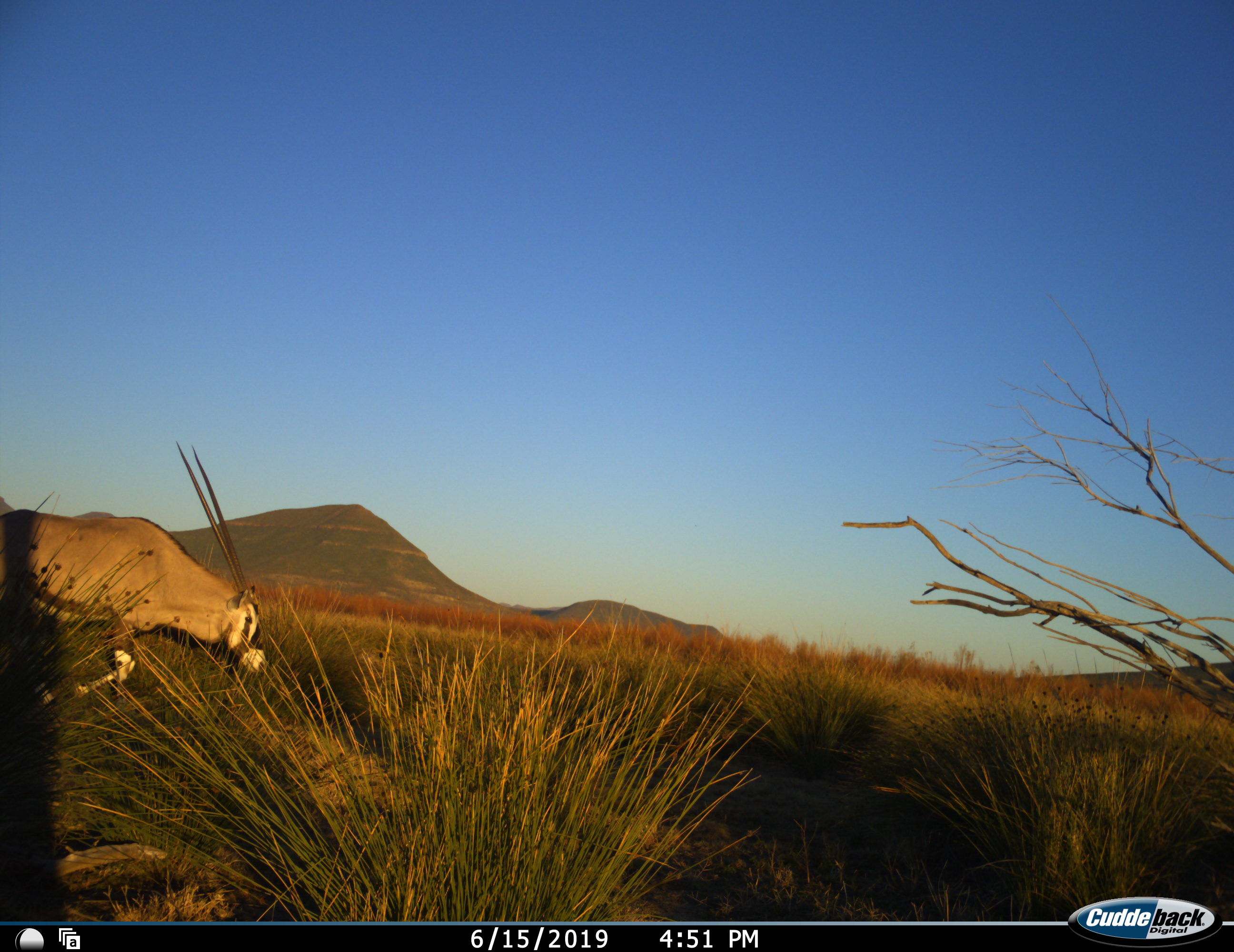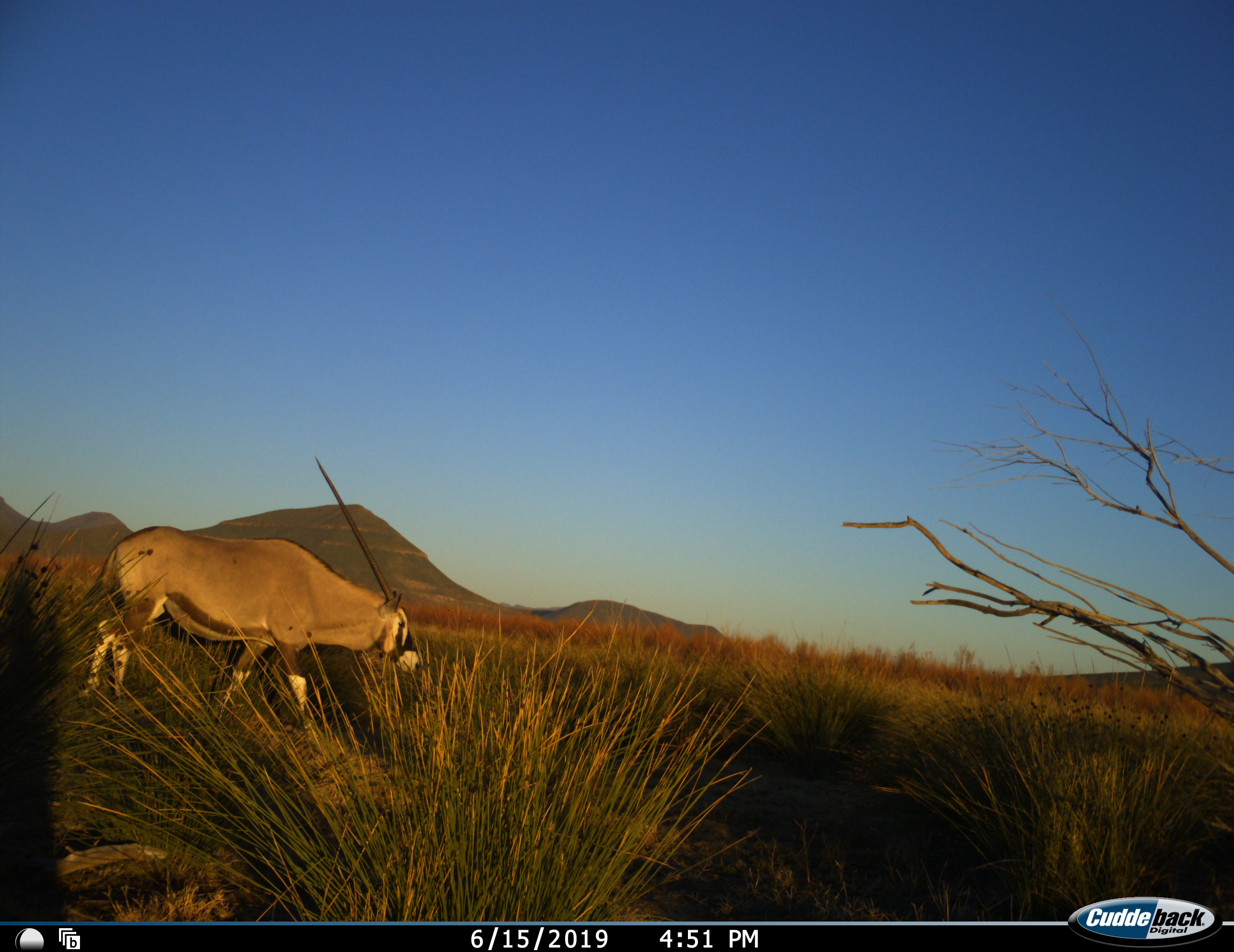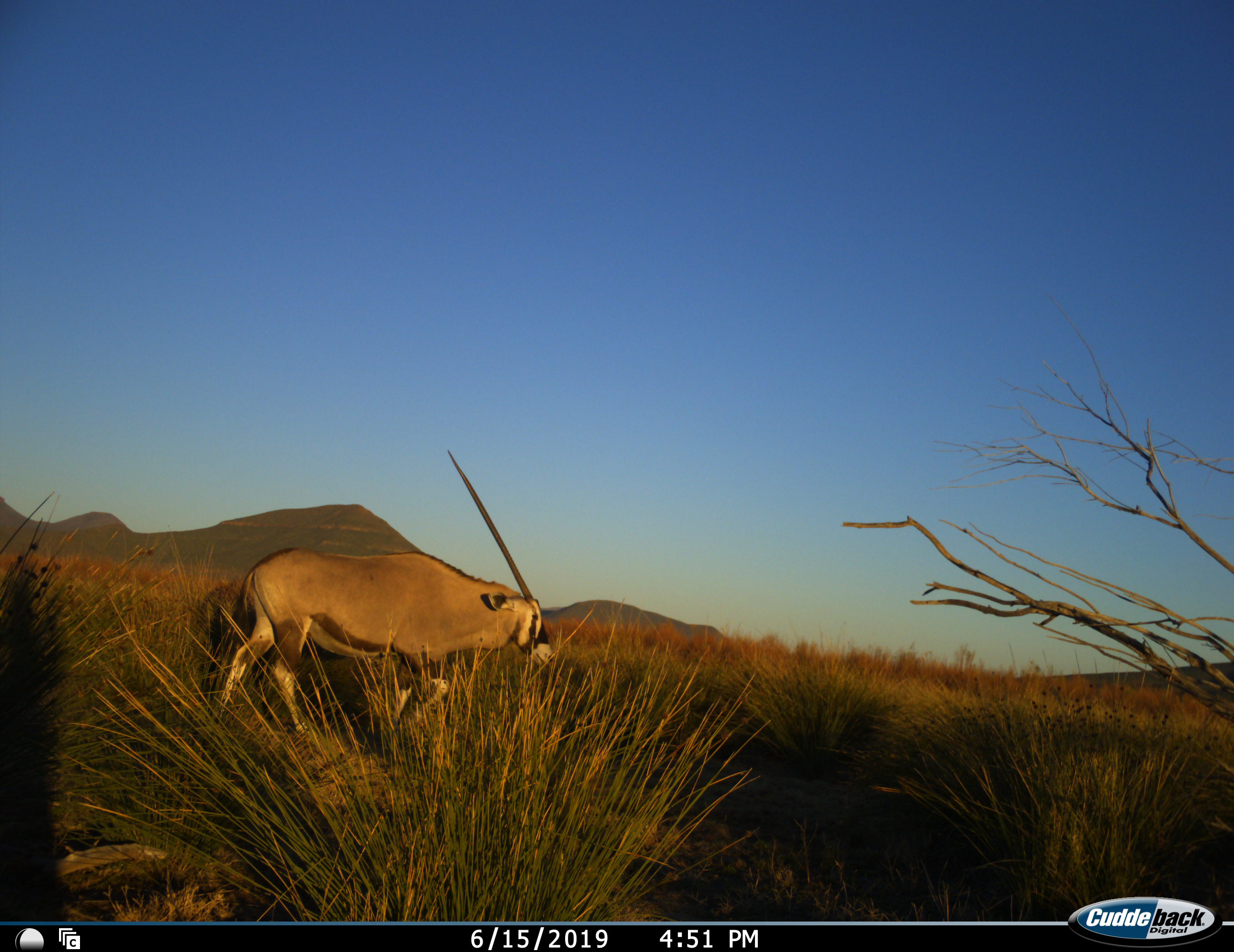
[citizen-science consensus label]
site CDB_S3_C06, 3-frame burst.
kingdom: Animalia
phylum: Chordata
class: Mammalia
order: Artiodactyla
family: Bovidae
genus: Oryx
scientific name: Oryx gazella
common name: gemsbok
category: oryx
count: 1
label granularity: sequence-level